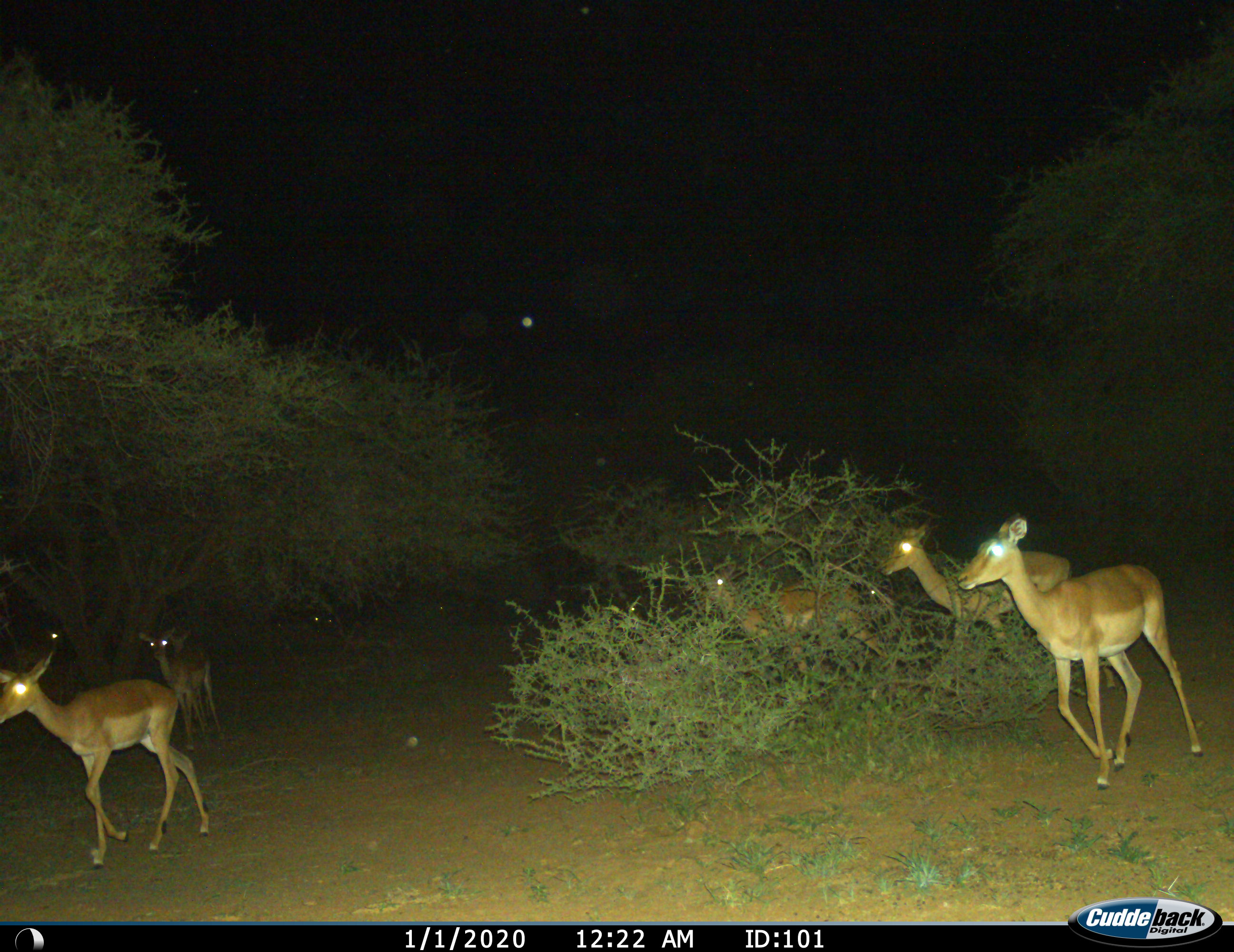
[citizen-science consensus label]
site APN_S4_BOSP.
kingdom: Animalia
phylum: Chordata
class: Mammalia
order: Artiodactyla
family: Bovidae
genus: Aepyceros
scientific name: Aepyceros melampus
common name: impala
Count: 6.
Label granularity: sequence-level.